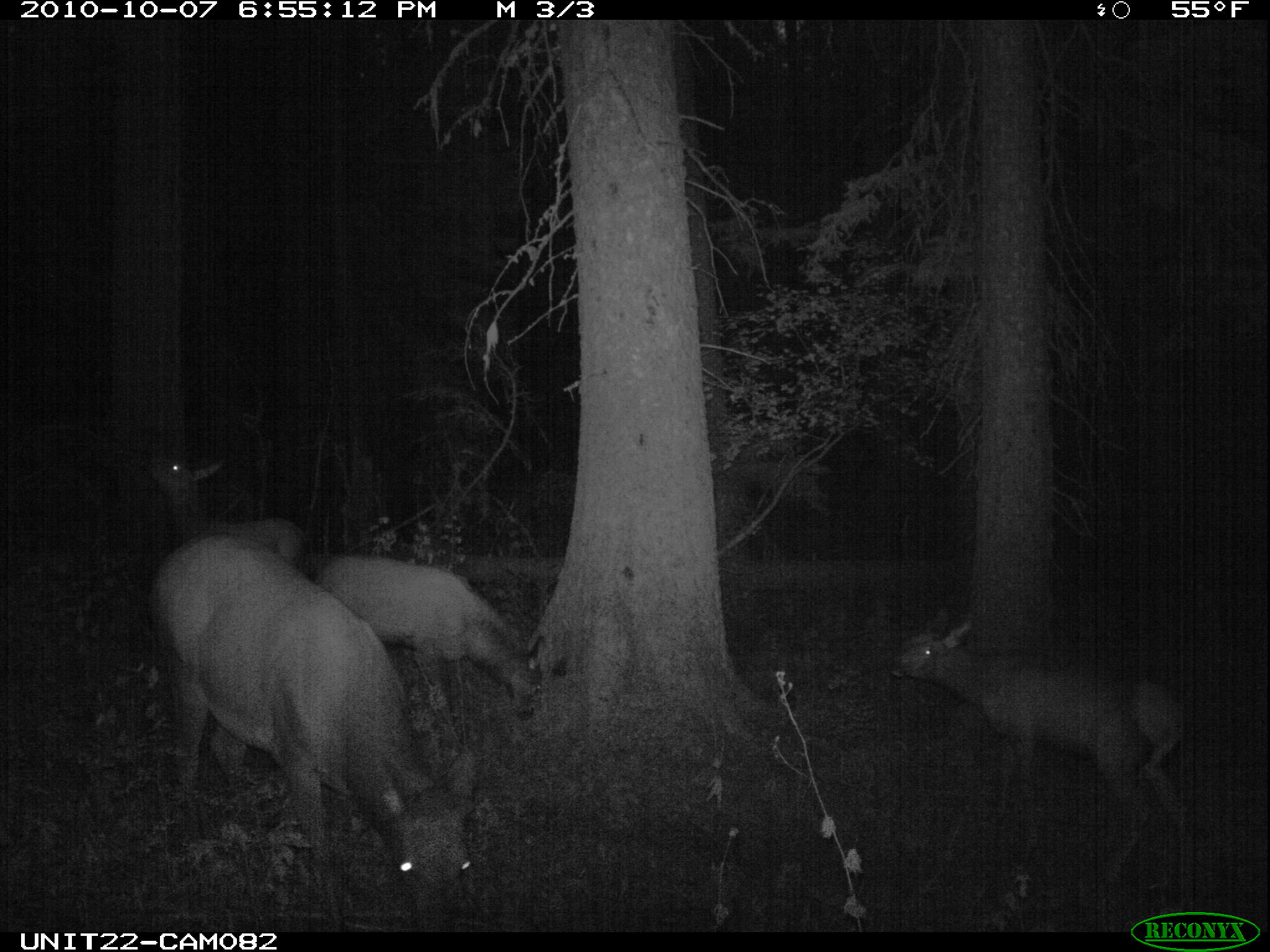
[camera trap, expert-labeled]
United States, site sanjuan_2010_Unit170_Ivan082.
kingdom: Animalia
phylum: Chordata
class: Mammalia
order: Artiodactyla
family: Cervidae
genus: Cervus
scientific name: Cervus elaphus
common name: red deer